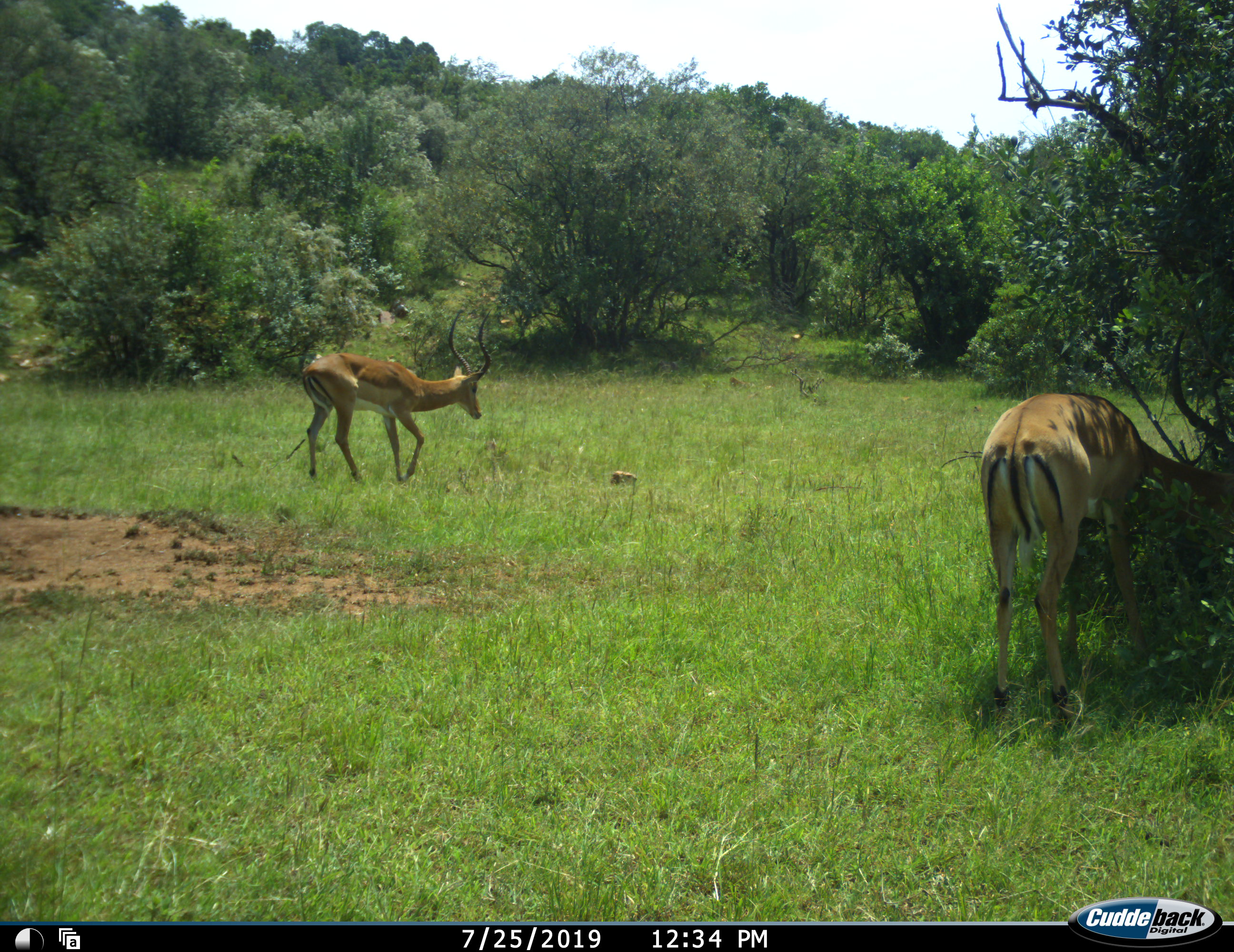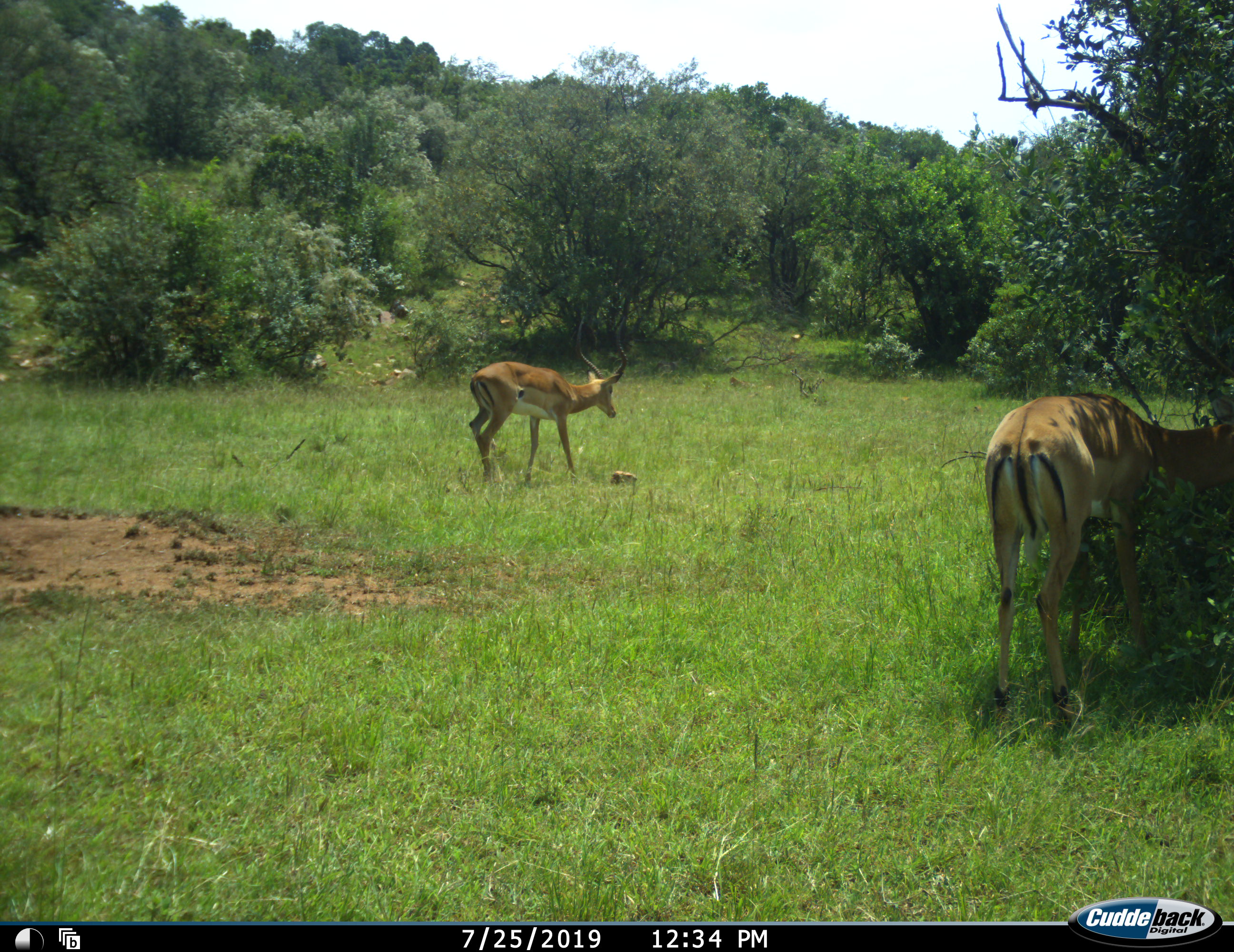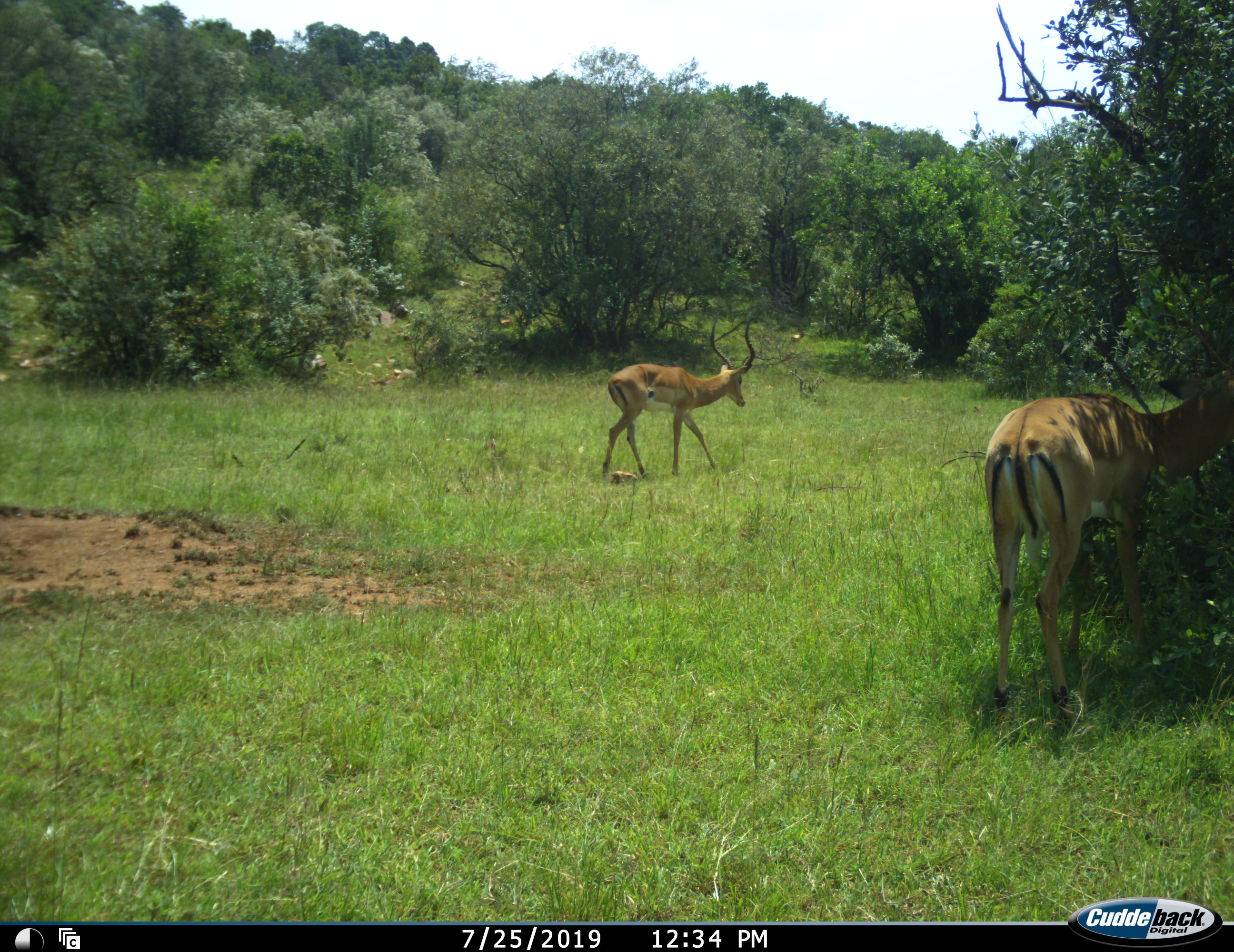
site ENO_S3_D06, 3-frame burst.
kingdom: Animalia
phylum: Chordata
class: Mammalia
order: Artiodactyla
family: Bovidae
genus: Aepyceros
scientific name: Aepyceros melampus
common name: impala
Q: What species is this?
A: Impala (Aepyceros melampus).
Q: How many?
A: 2.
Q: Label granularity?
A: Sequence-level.